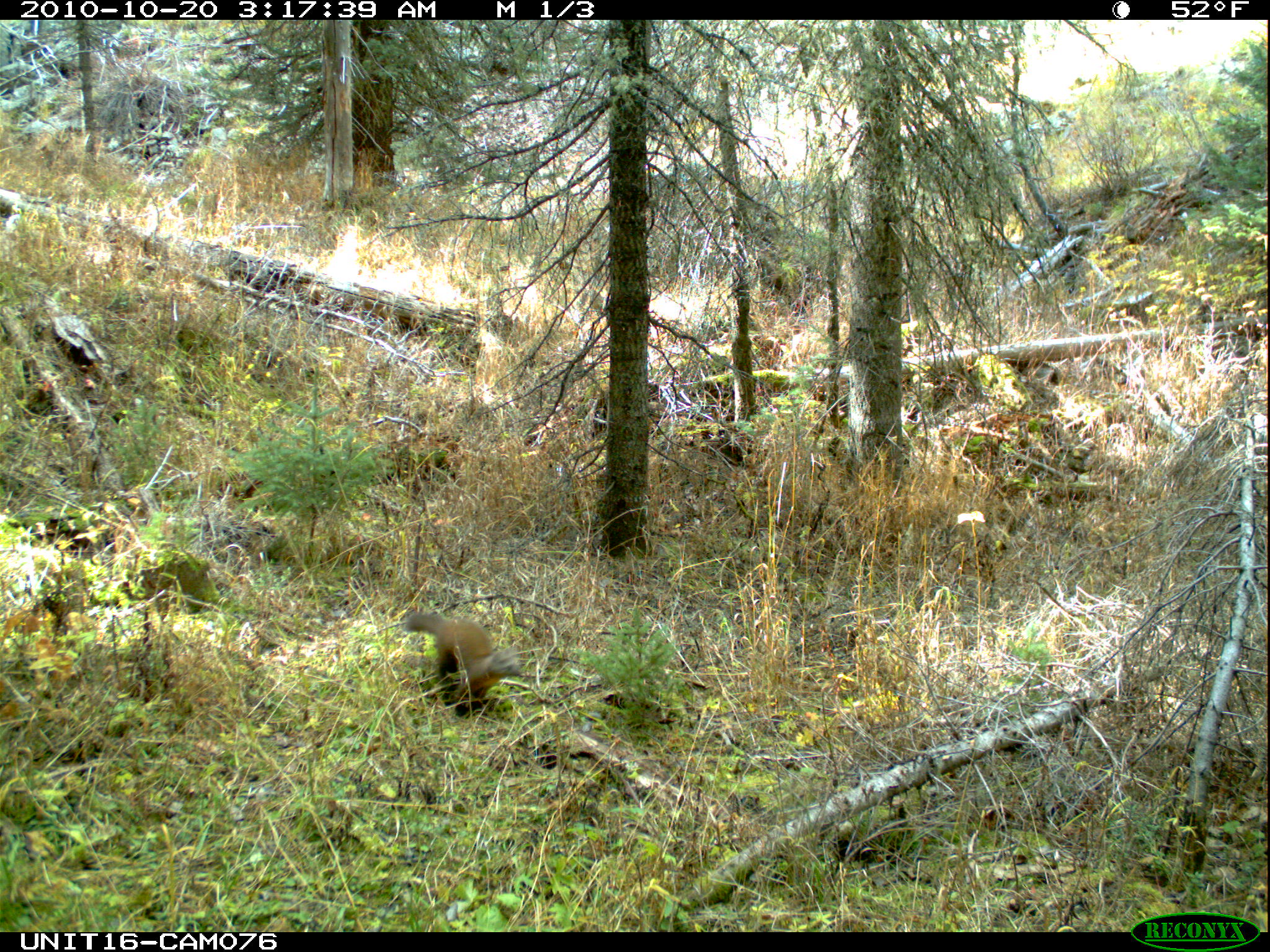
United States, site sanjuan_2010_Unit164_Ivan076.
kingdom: Animalia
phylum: Chordata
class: Mammalia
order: Carnivora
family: Mustelidae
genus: Martes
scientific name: Martes americana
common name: american marten